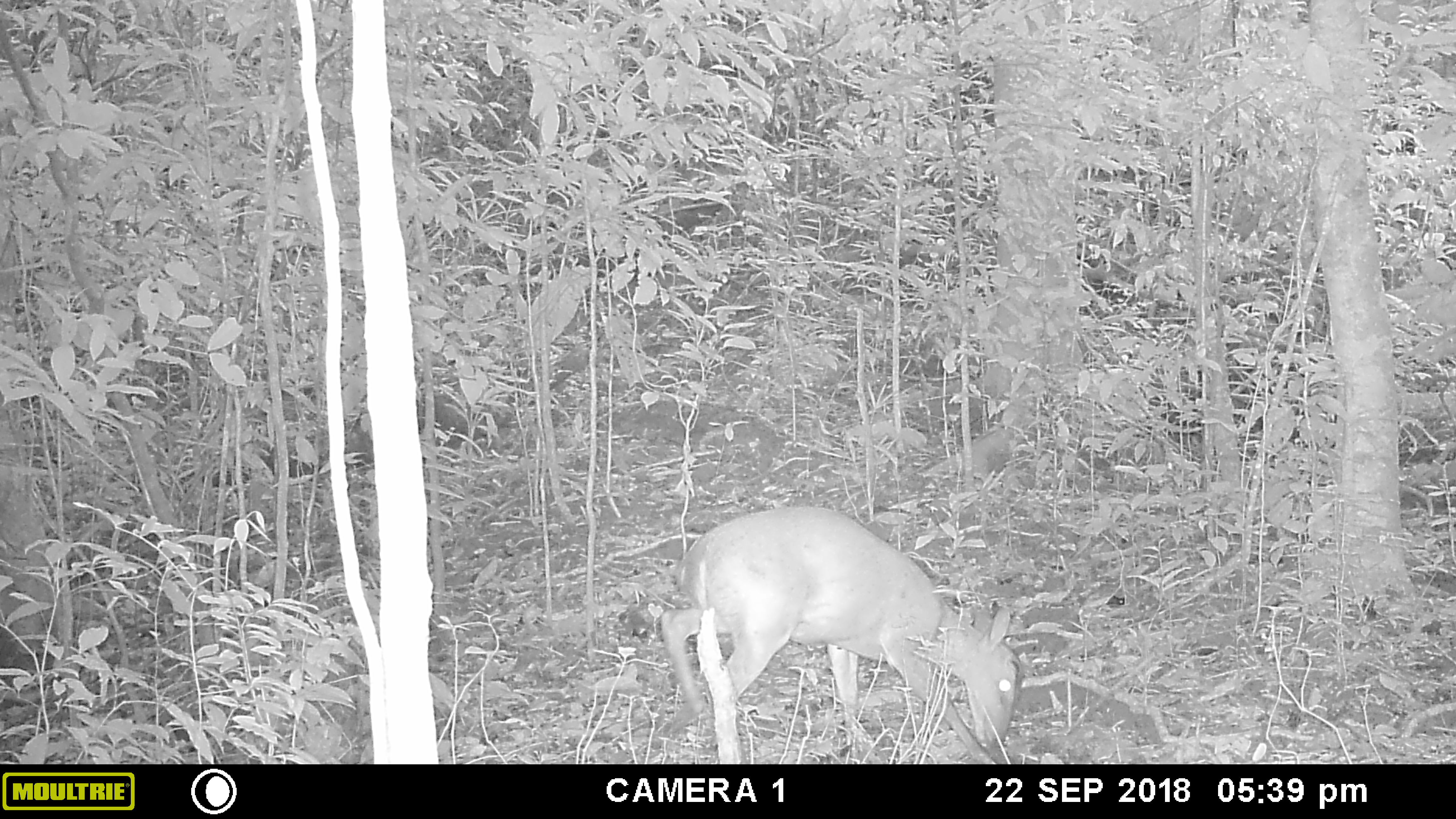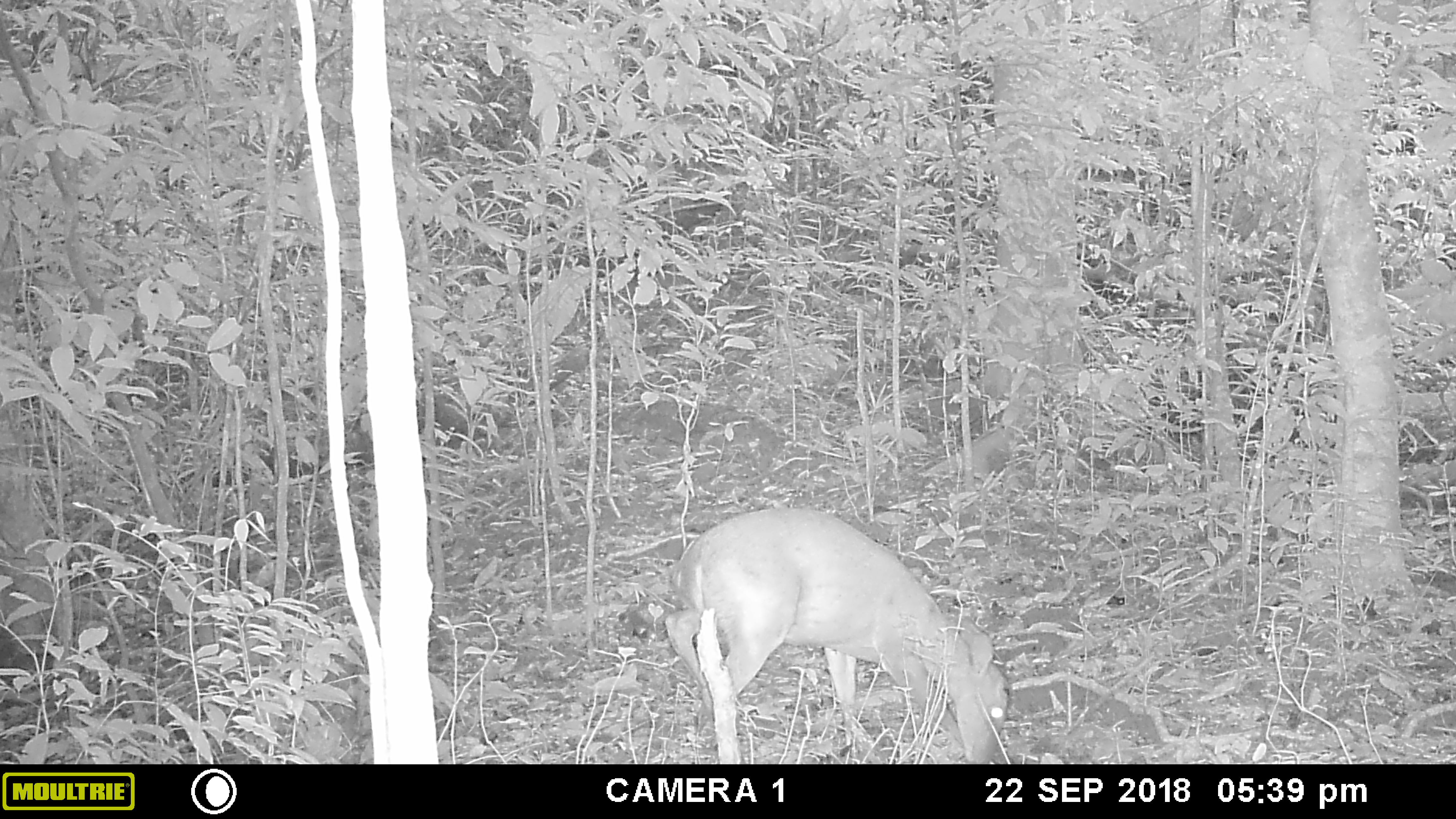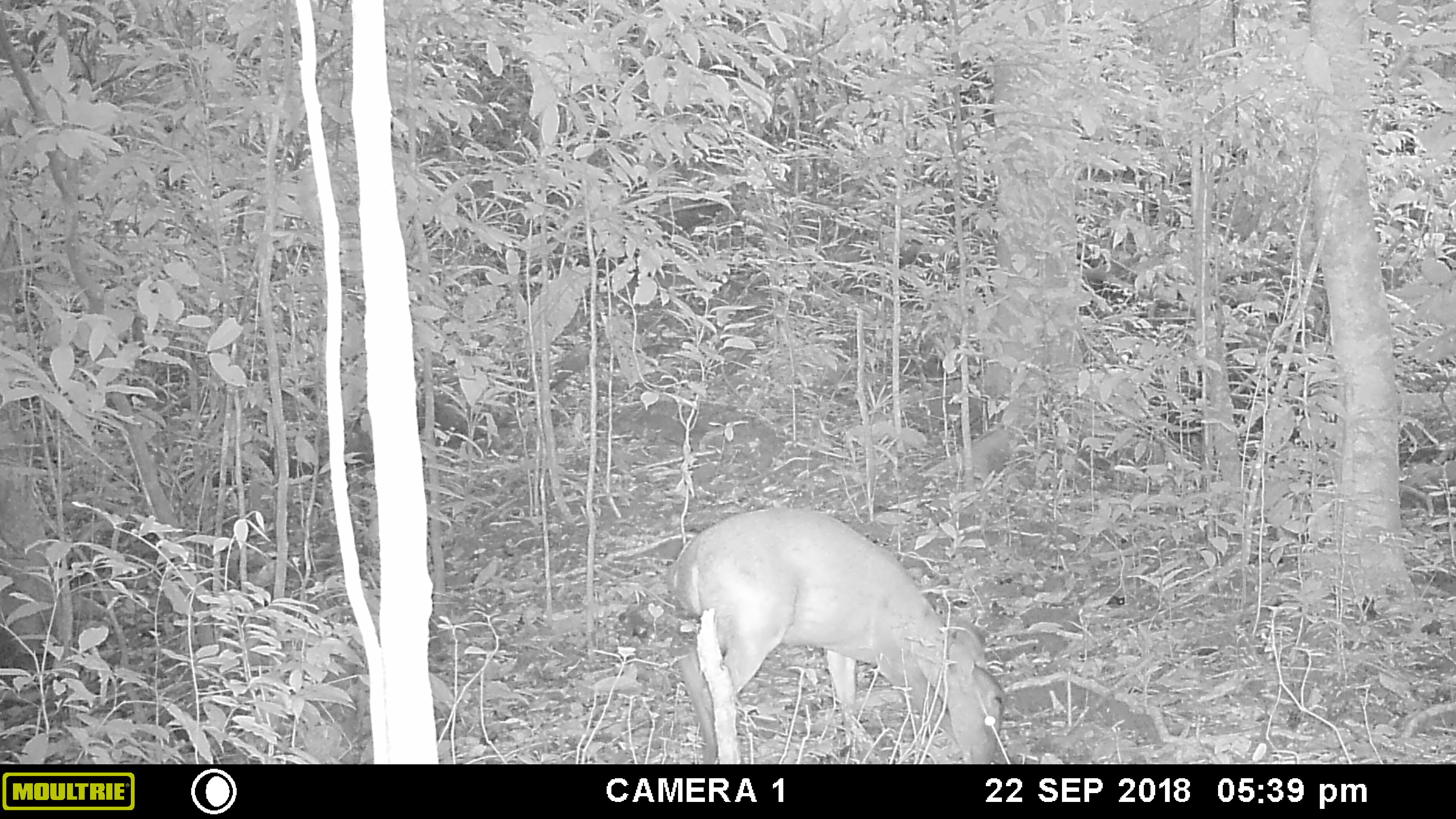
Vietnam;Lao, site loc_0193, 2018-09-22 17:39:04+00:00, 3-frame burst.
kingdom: Animalia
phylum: Chordata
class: Mammalia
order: Artiodactyla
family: Cervidae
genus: Muntiacus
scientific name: Muntiacus vuquangensis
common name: large-antlered muntjac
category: large antlered muntjac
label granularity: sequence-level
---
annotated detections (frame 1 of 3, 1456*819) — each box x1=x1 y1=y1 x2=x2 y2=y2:
large antlered muntjac: x1=657 y1=504 x2=1024 y2=763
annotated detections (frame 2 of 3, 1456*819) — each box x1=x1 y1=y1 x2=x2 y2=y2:
large antlered muntjac: x1=659 y1=506 x2=1010 y2=764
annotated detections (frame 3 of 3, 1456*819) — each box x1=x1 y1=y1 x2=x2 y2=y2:
large antlered muntjac: x1=673 y1=504 x2=1006 y2=764